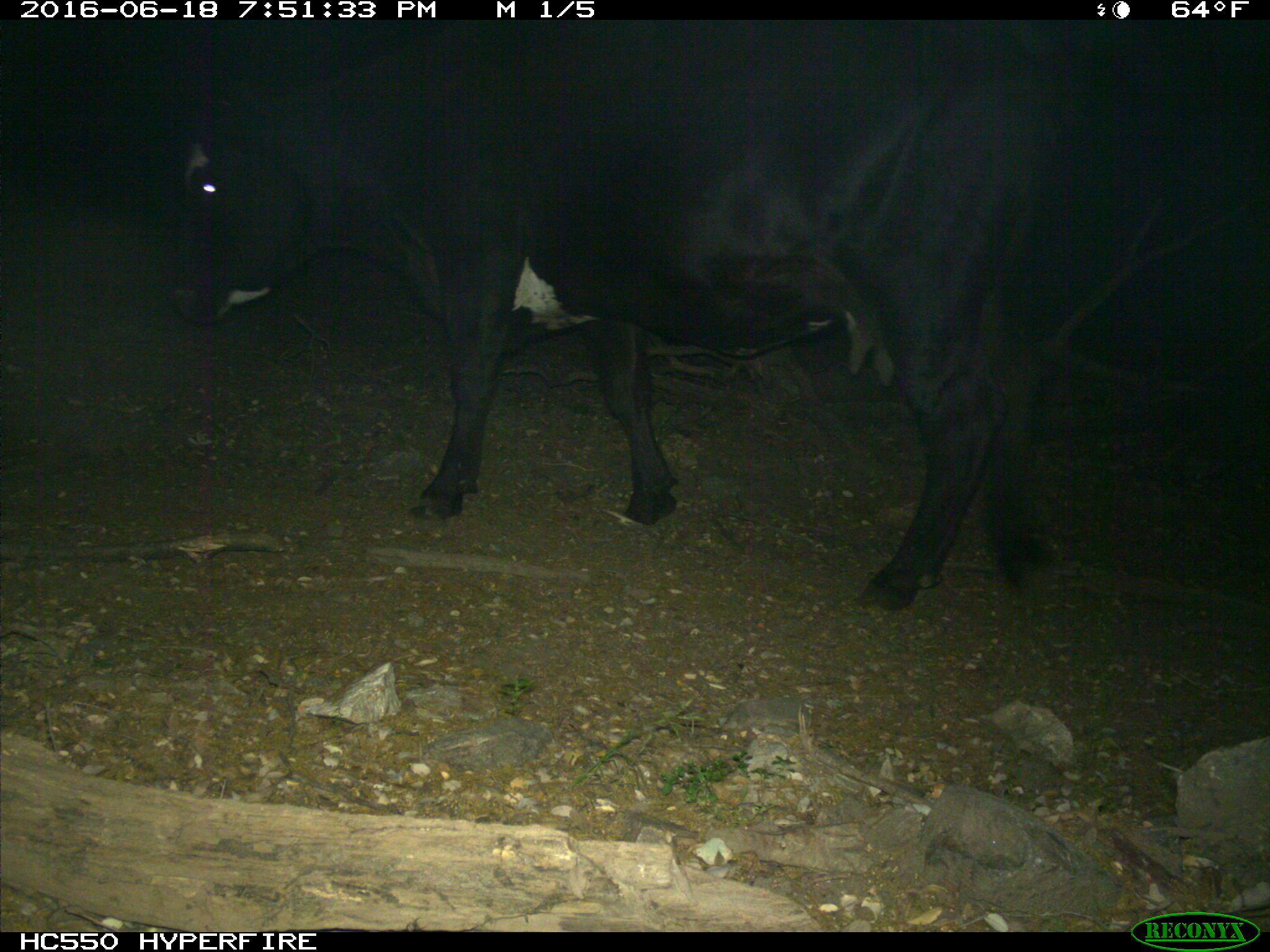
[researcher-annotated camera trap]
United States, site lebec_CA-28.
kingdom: Animalia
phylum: Chordata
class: Mammalia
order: Artiodactyla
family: Bovidae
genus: Bos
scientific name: Bos taurus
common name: domestic cow